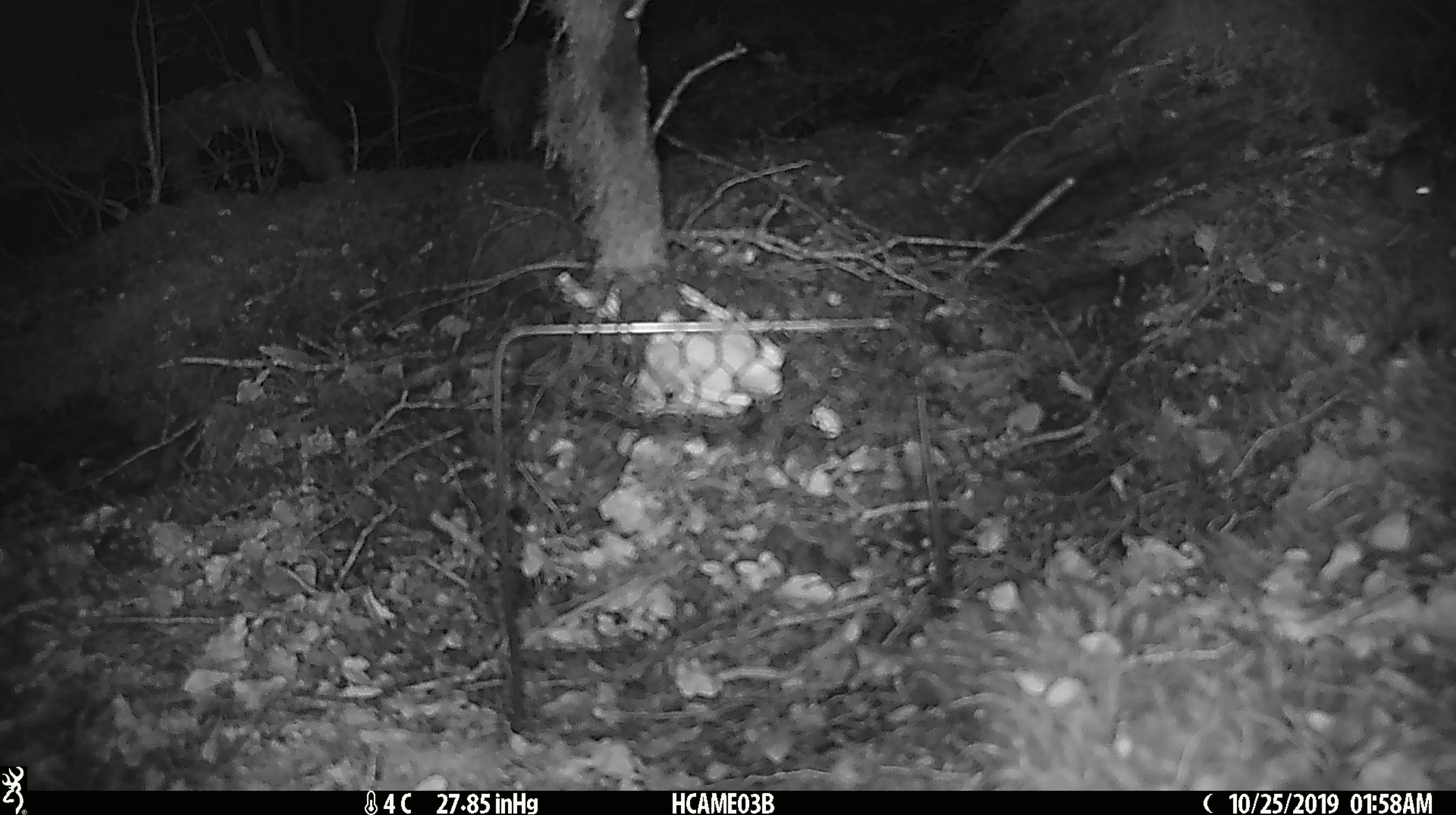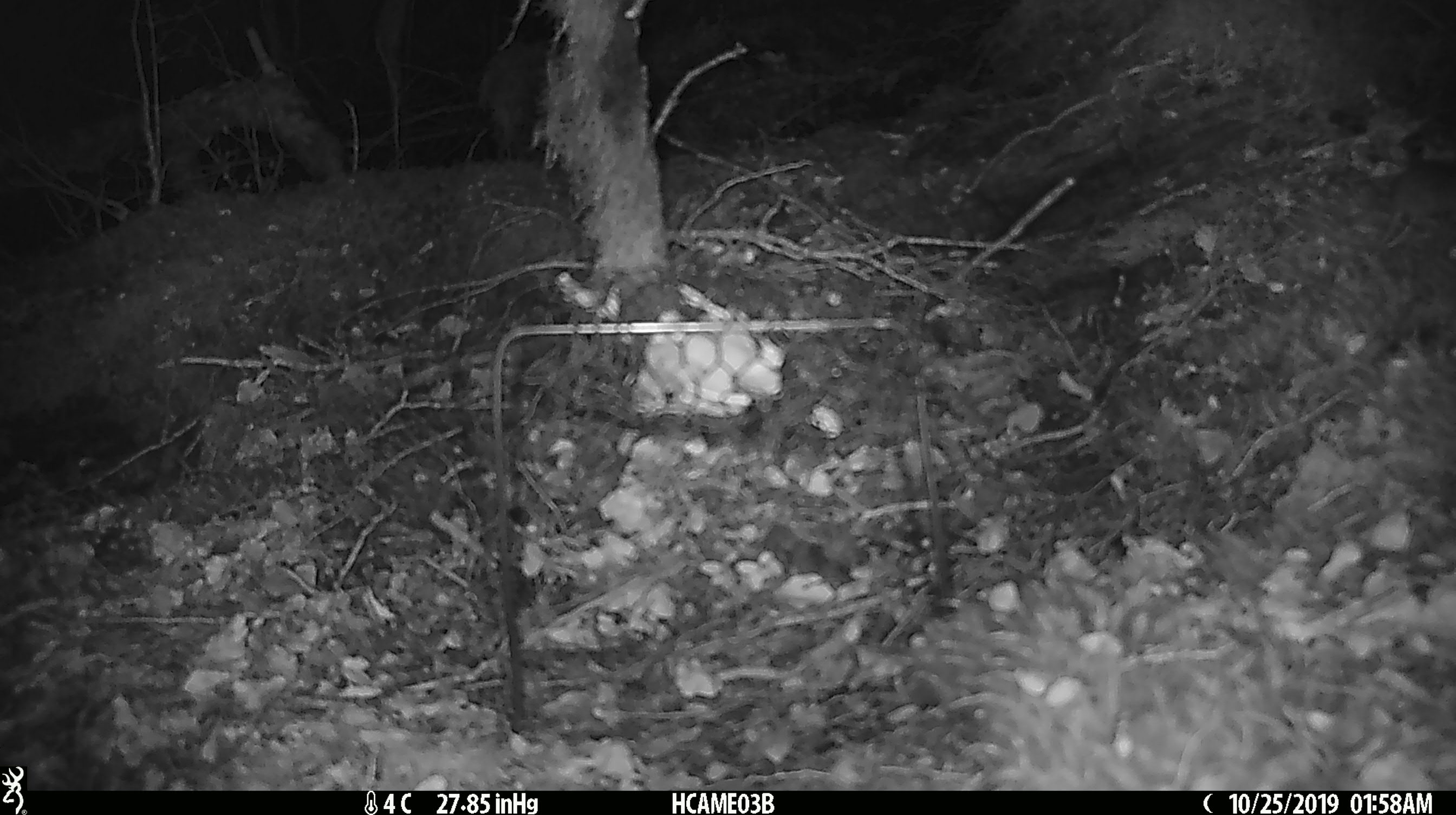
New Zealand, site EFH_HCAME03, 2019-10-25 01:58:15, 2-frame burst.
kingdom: Animalia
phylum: Chordata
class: Mammalia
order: Rodentia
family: Muridae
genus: Mus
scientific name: Mus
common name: mouse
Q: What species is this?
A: Mouse (Mus).